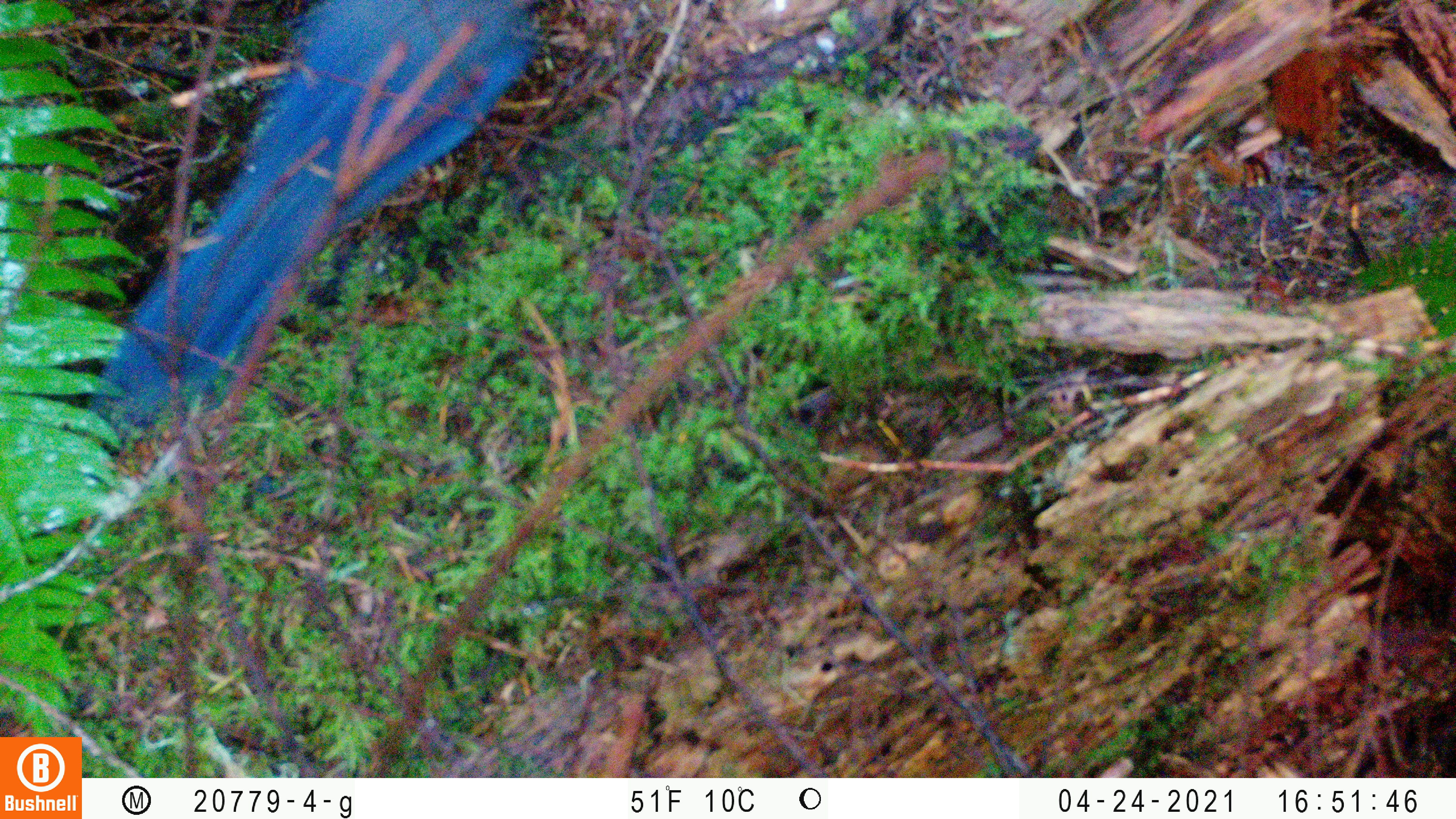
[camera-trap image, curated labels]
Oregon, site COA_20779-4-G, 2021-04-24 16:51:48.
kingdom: Animalia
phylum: Chordata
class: Aves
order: Passeriformes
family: Corvidae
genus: Cyanocitta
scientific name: Cyanocitta stelleri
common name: steller's jay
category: stellers jay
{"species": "stellers jay (steller's jay) (Cyanocitta stelleri)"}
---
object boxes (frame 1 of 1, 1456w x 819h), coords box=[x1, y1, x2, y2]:
stellers jay: box=[69, 0, 580, 458]